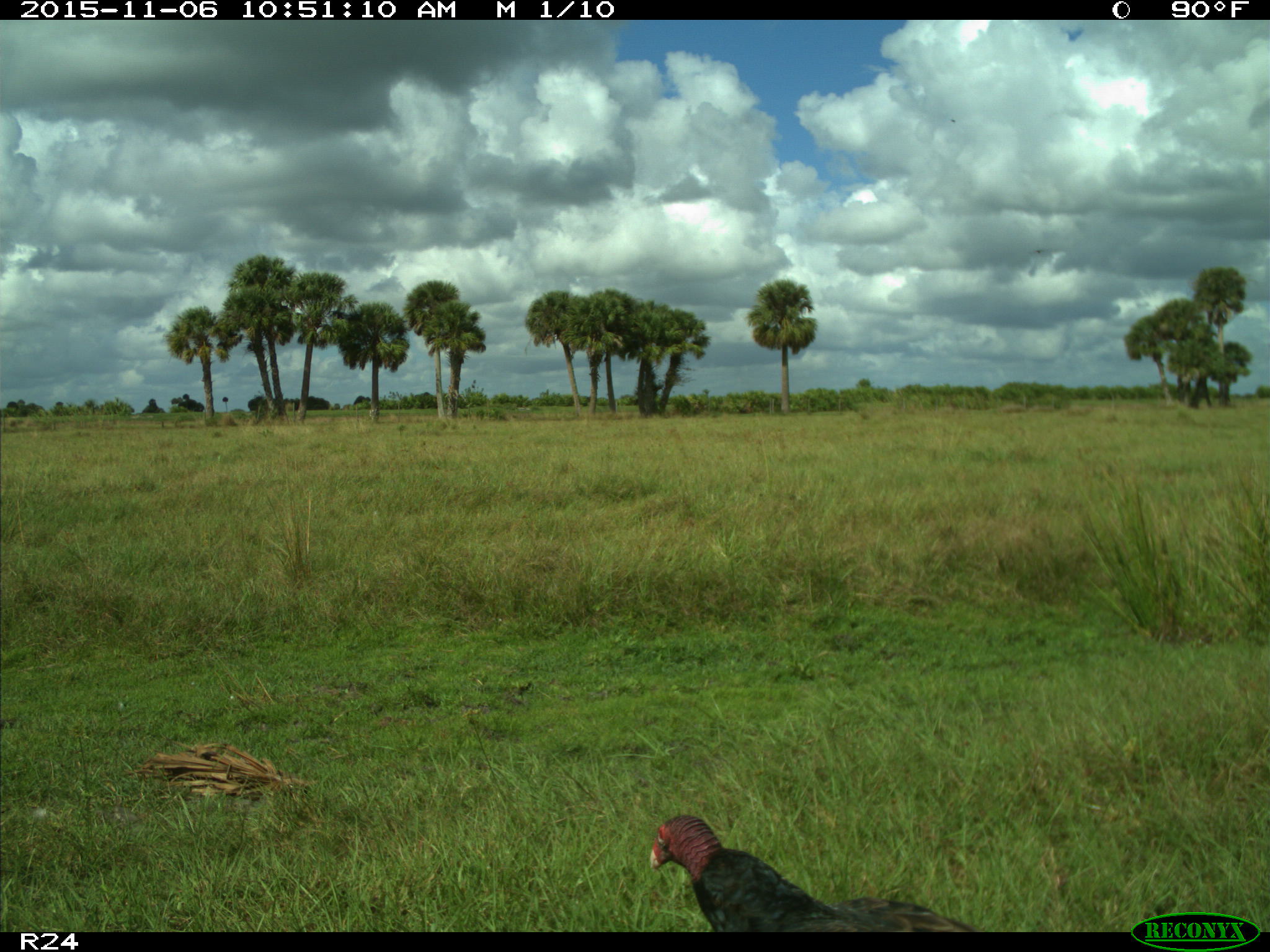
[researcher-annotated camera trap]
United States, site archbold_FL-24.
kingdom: Animalia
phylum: Chordata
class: Aves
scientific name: Aves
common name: birds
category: unidentified bird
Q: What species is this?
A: Unidentified bird (birds) (Aves).